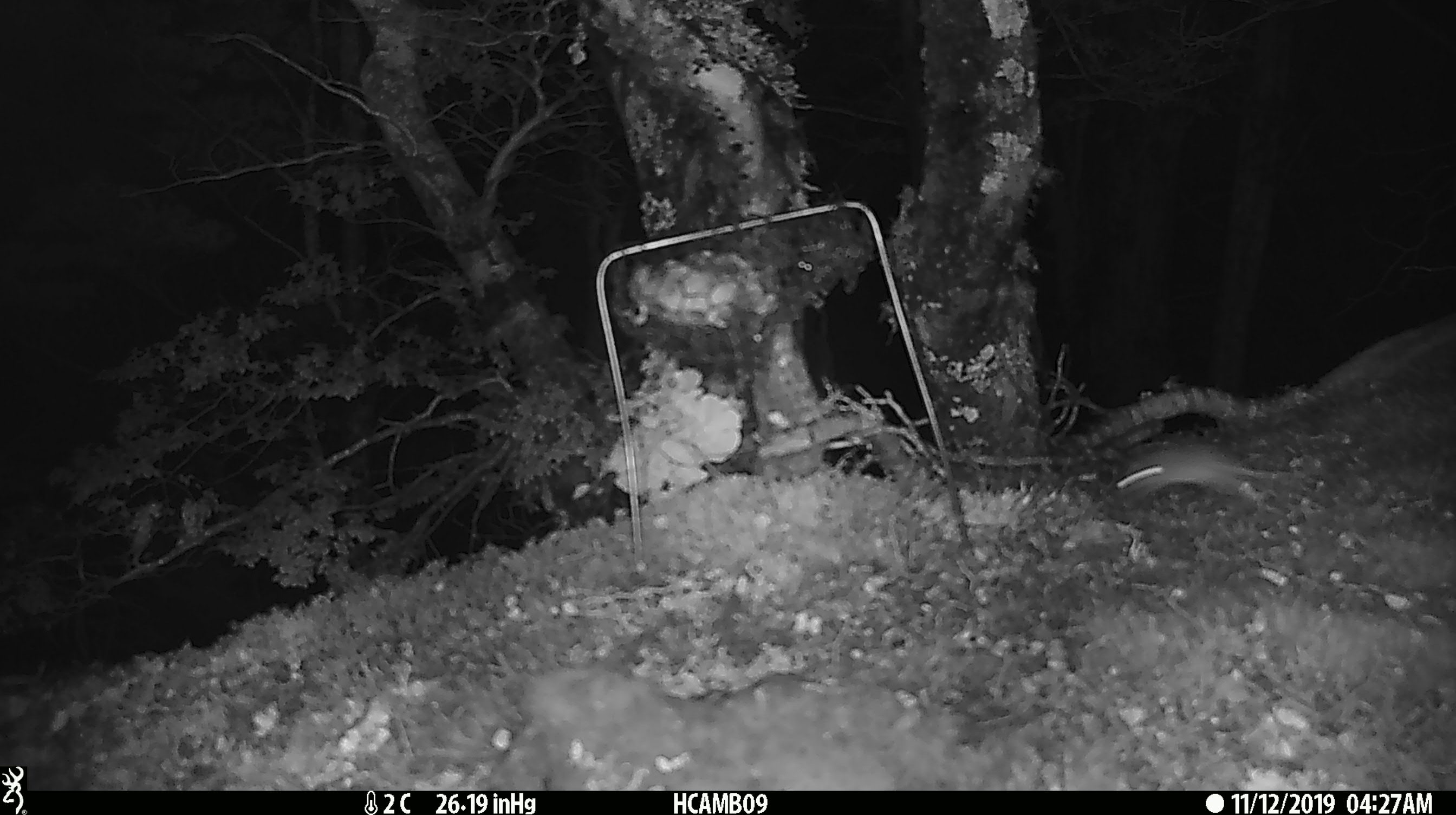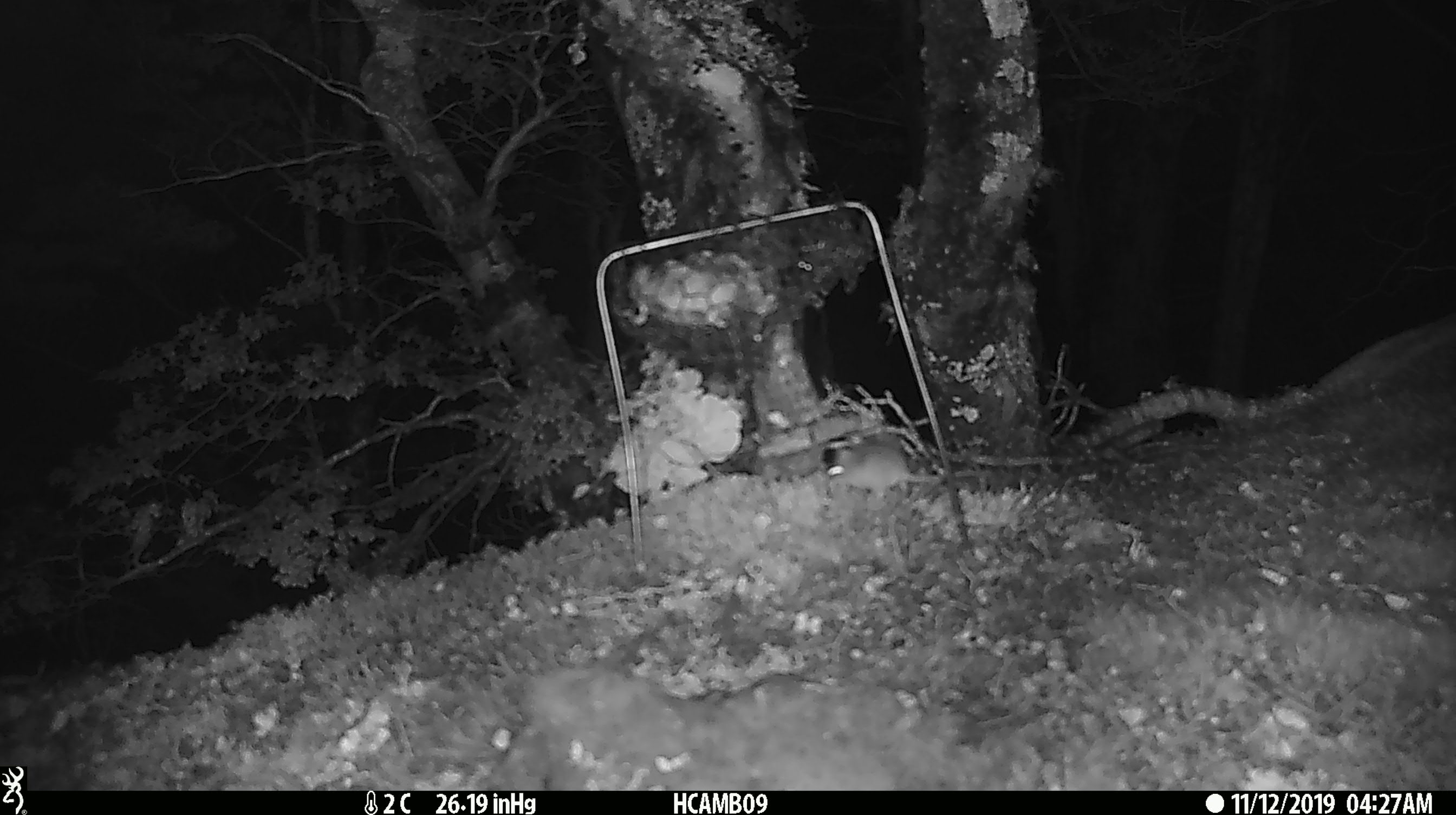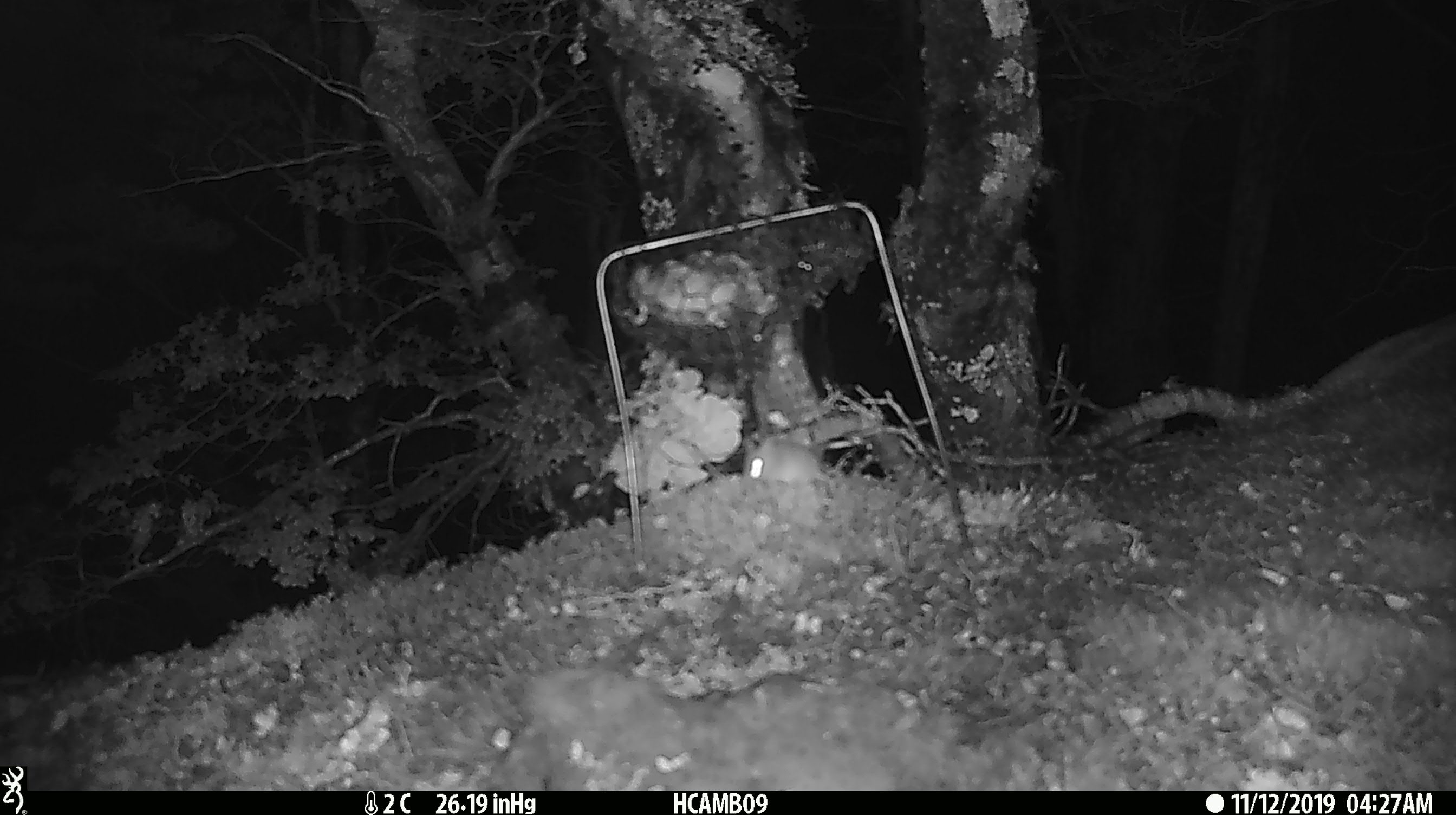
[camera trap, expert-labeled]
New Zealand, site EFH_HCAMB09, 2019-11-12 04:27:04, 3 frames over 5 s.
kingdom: Animalia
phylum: Chordata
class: Mammalia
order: Rodentia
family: Muridae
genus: Mus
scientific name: Mus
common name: mouse